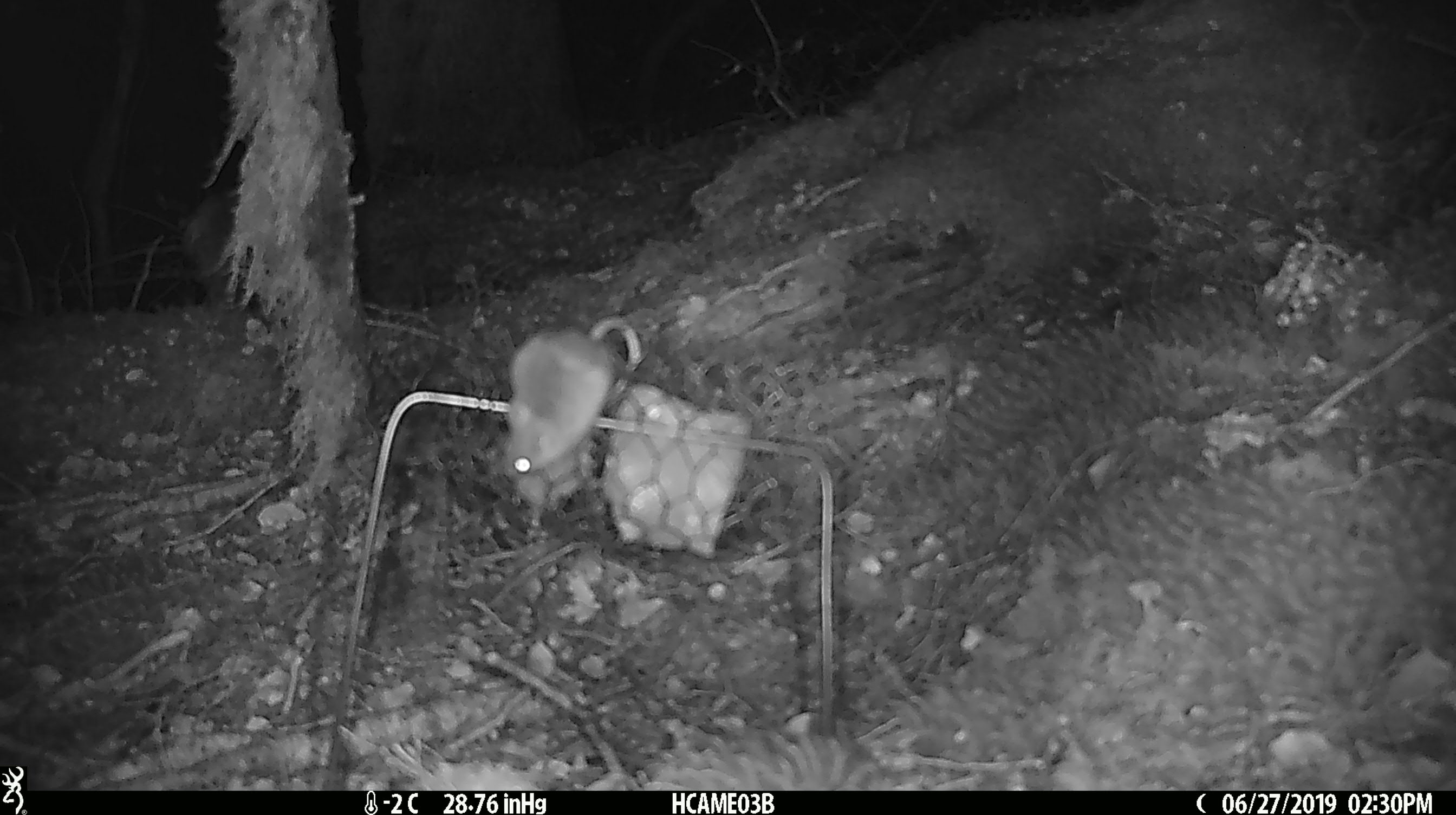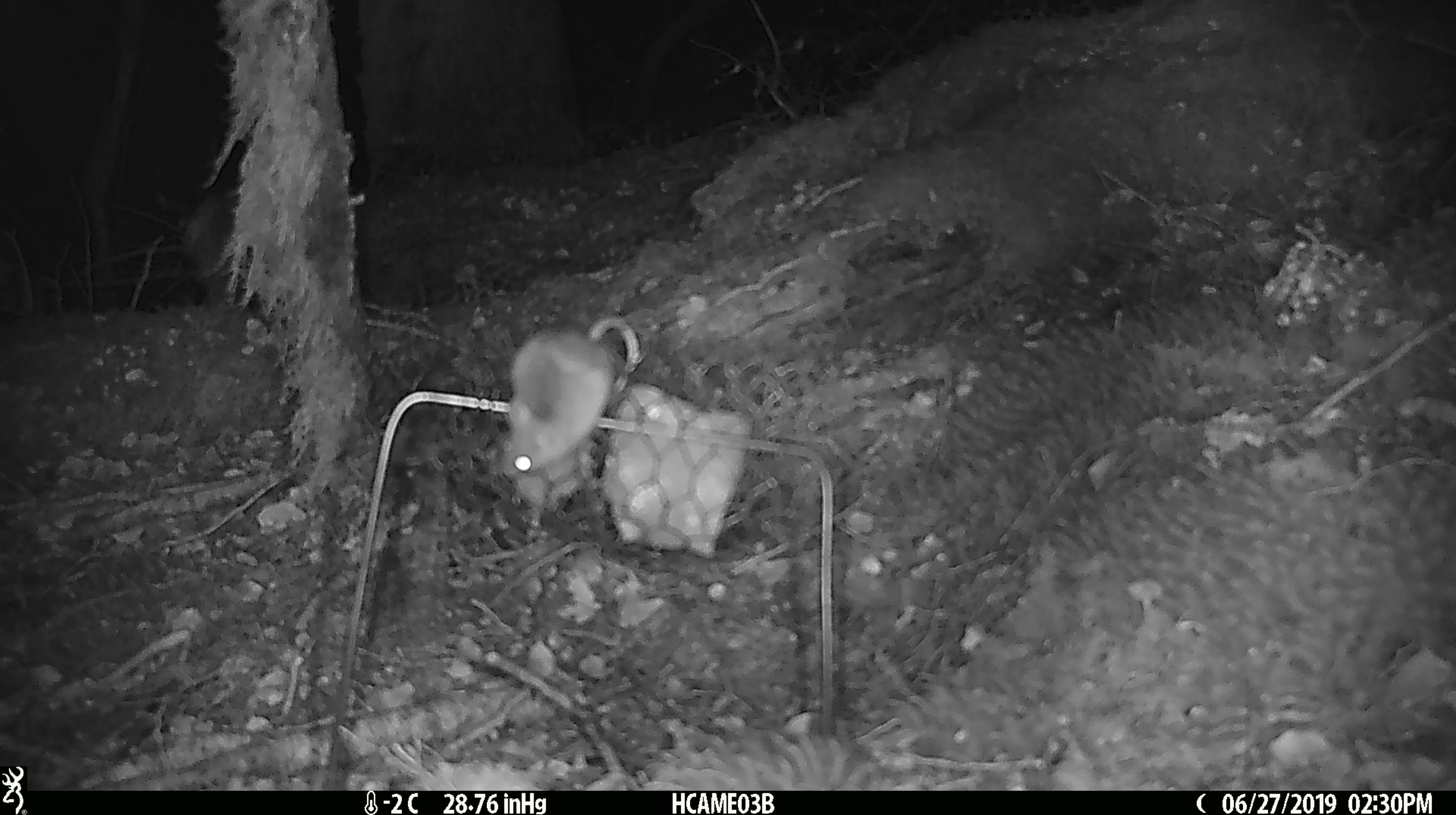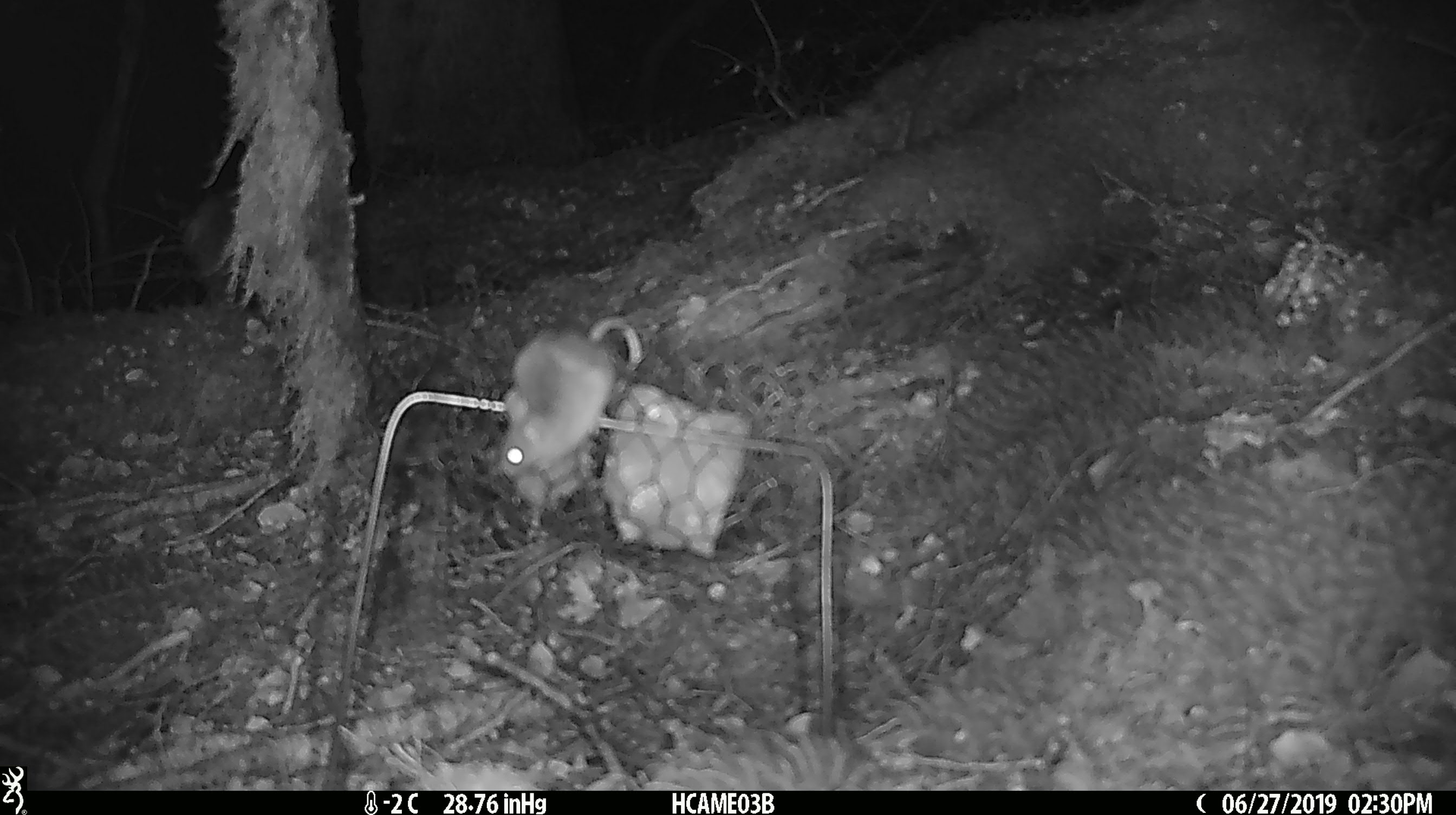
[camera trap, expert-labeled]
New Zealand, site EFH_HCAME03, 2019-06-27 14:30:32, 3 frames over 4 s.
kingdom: Animalia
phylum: Chordata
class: Mammalia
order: Rodentia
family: Muridae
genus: Mus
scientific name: Mus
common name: mouse